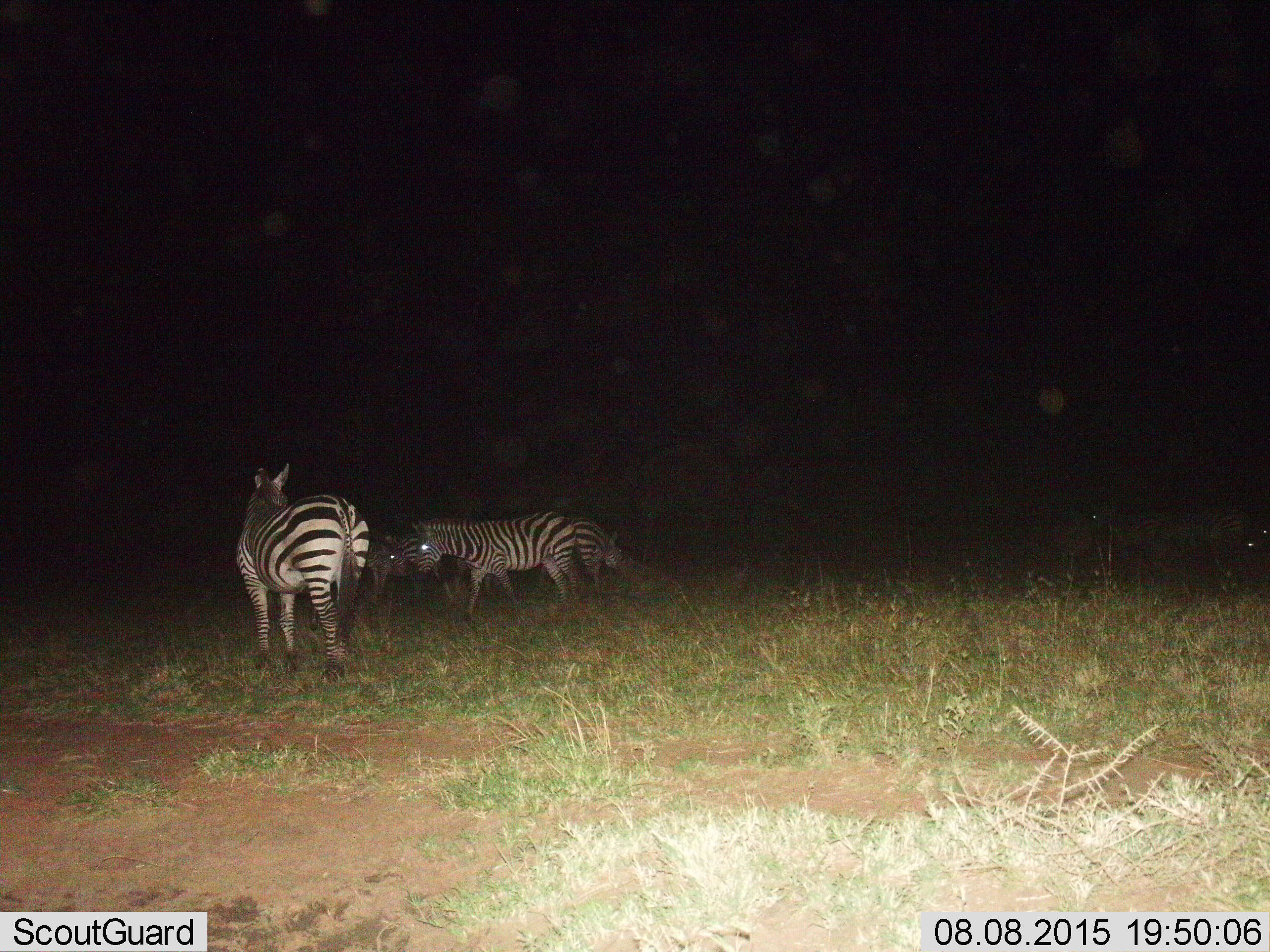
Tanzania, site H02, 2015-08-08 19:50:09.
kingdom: Animalia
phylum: Chordata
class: Mammalia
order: Perissodactyla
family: Equidae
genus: Equus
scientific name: Equus quagga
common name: plains zebra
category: zebra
Zebra (plains zebra) (Equus quagga), count 4. Behavior (volunteer vote fractions): standing 100%, resting 0%, moving 0%, interacting 0%. Young present (vote fraction): 0%. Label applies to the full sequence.